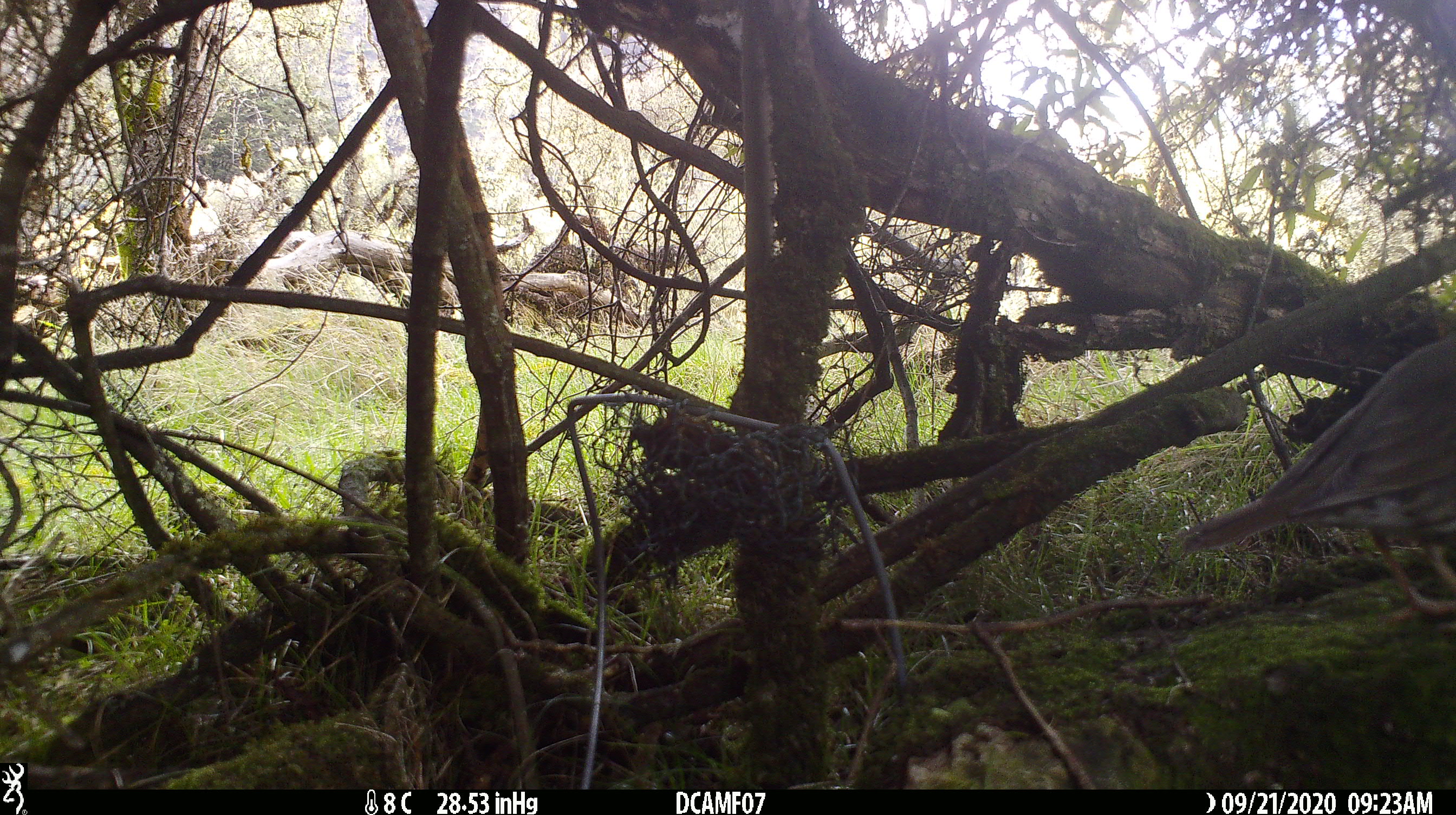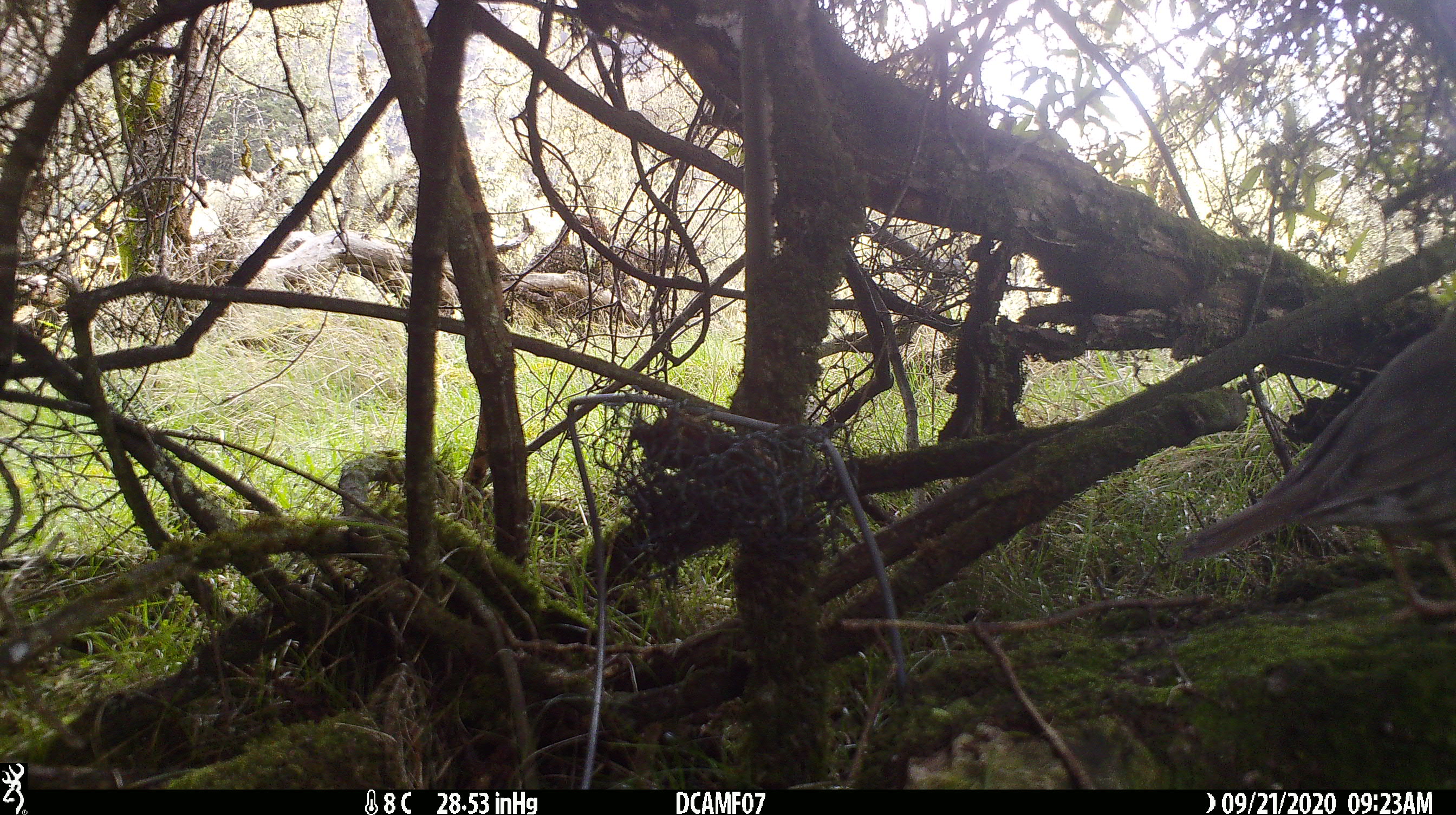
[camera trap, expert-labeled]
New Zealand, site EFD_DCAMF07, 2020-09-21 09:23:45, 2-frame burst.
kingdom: Animalia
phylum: Chordata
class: Aves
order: Passeriformes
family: Turdidae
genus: Turdus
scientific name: Turdus philomelos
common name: song thrush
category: thrush